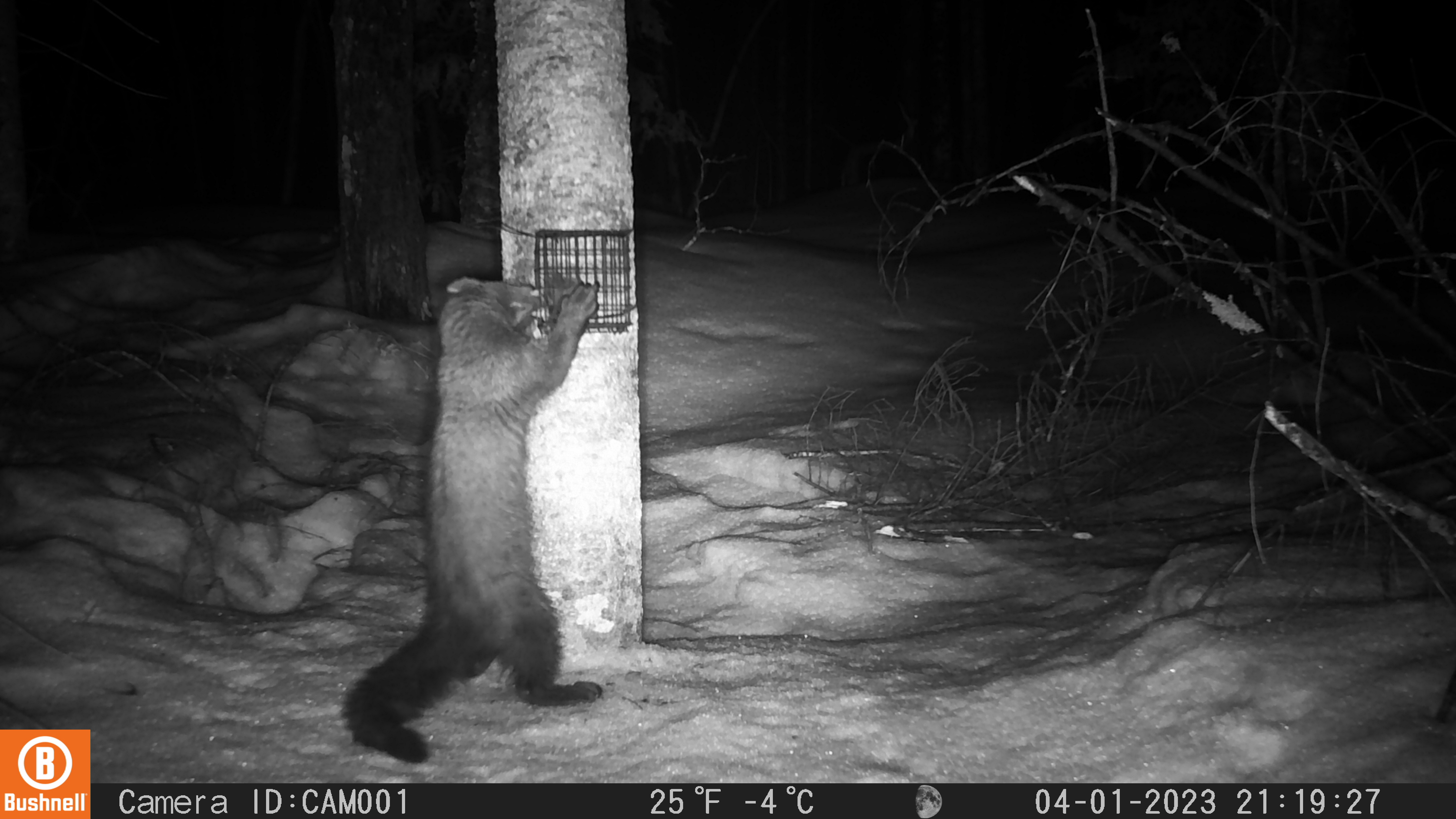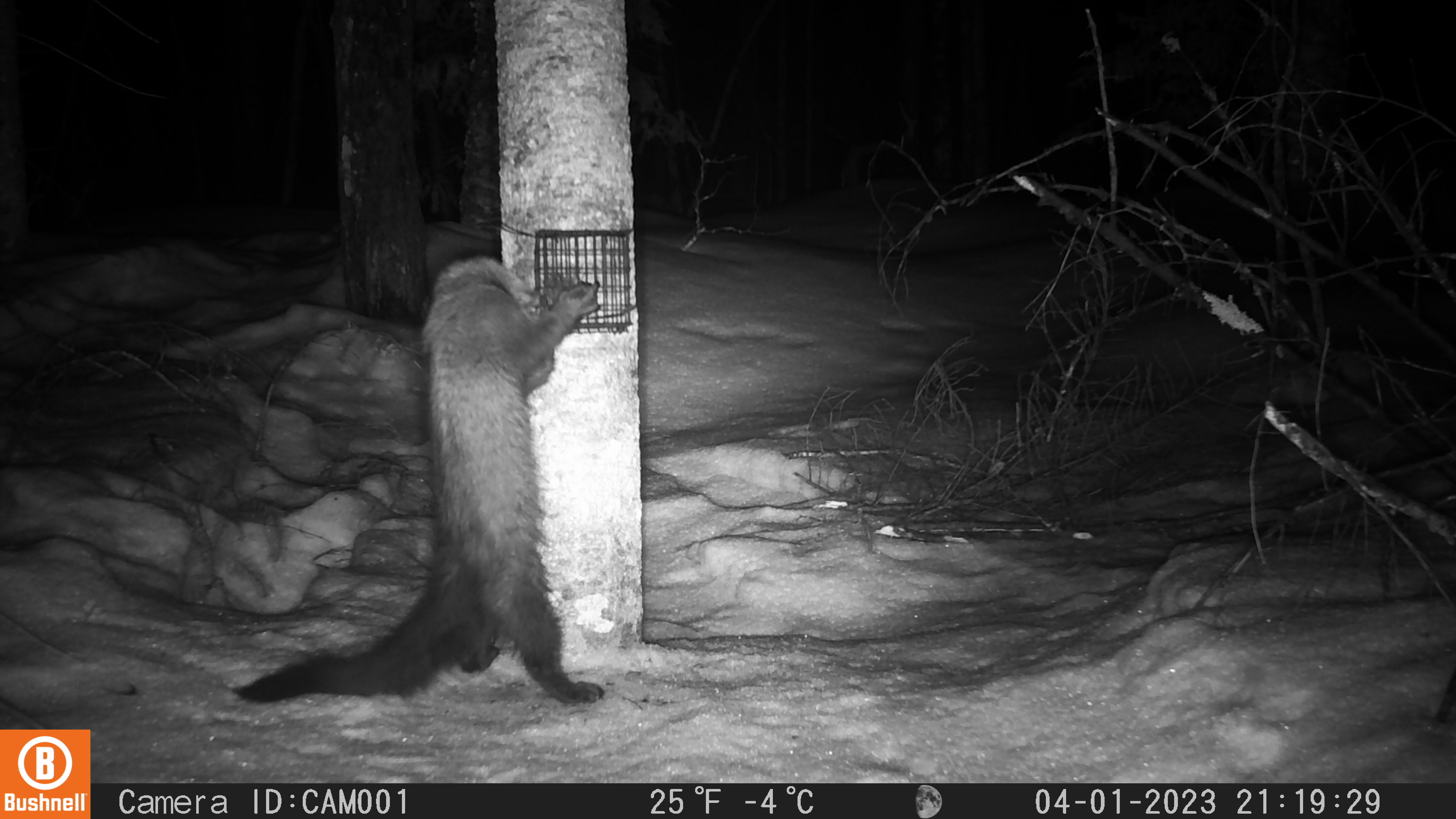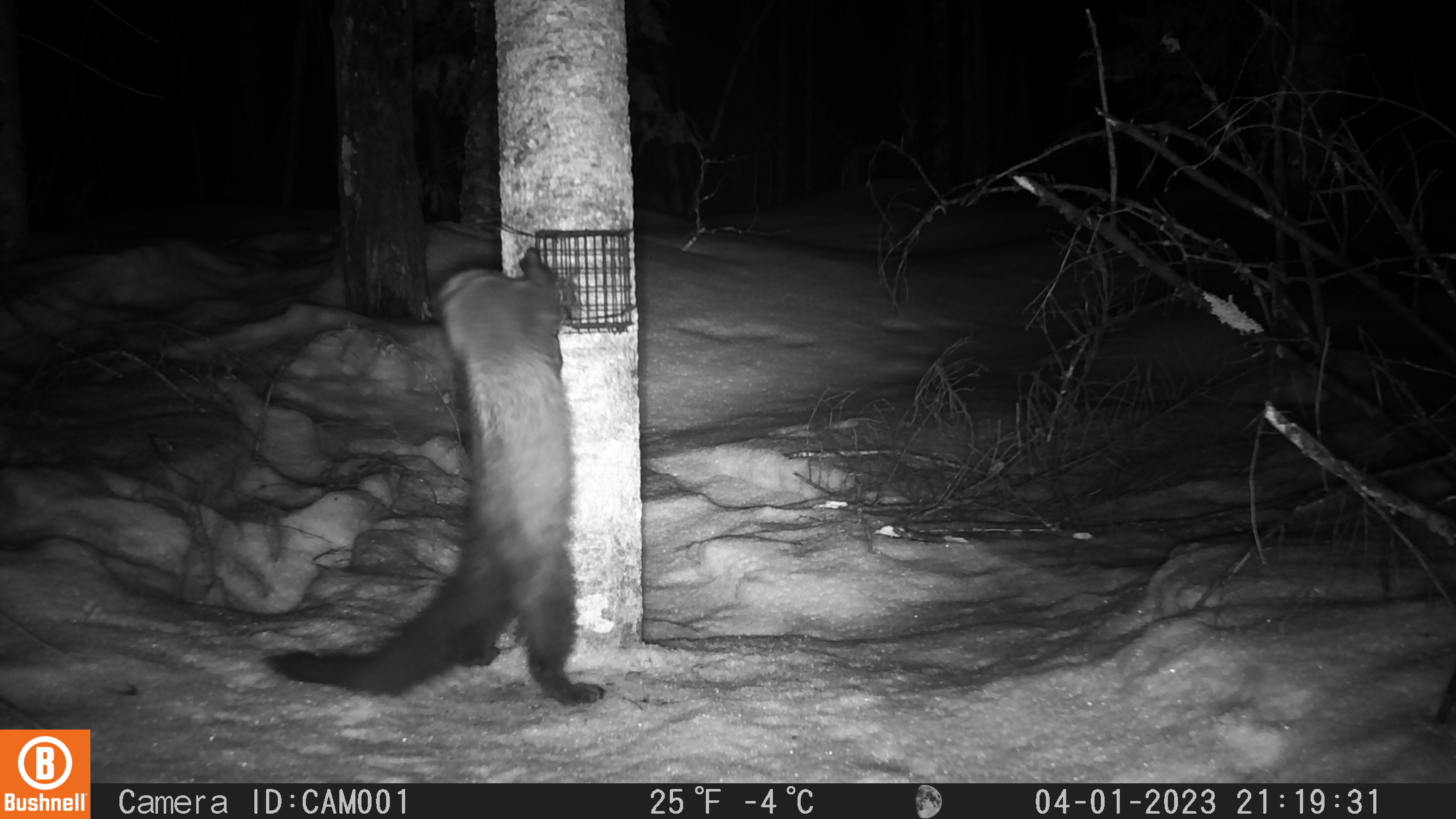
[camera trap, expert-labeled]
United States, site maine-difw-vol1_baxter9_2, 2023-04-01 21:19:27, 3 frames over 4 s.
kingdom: Animalia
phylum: Chordata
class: Mammalia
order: Carnivora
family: Mustelidae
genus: Pekania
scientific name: Pekania pennanti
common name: fisher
Fisher (Pekania pennanti).